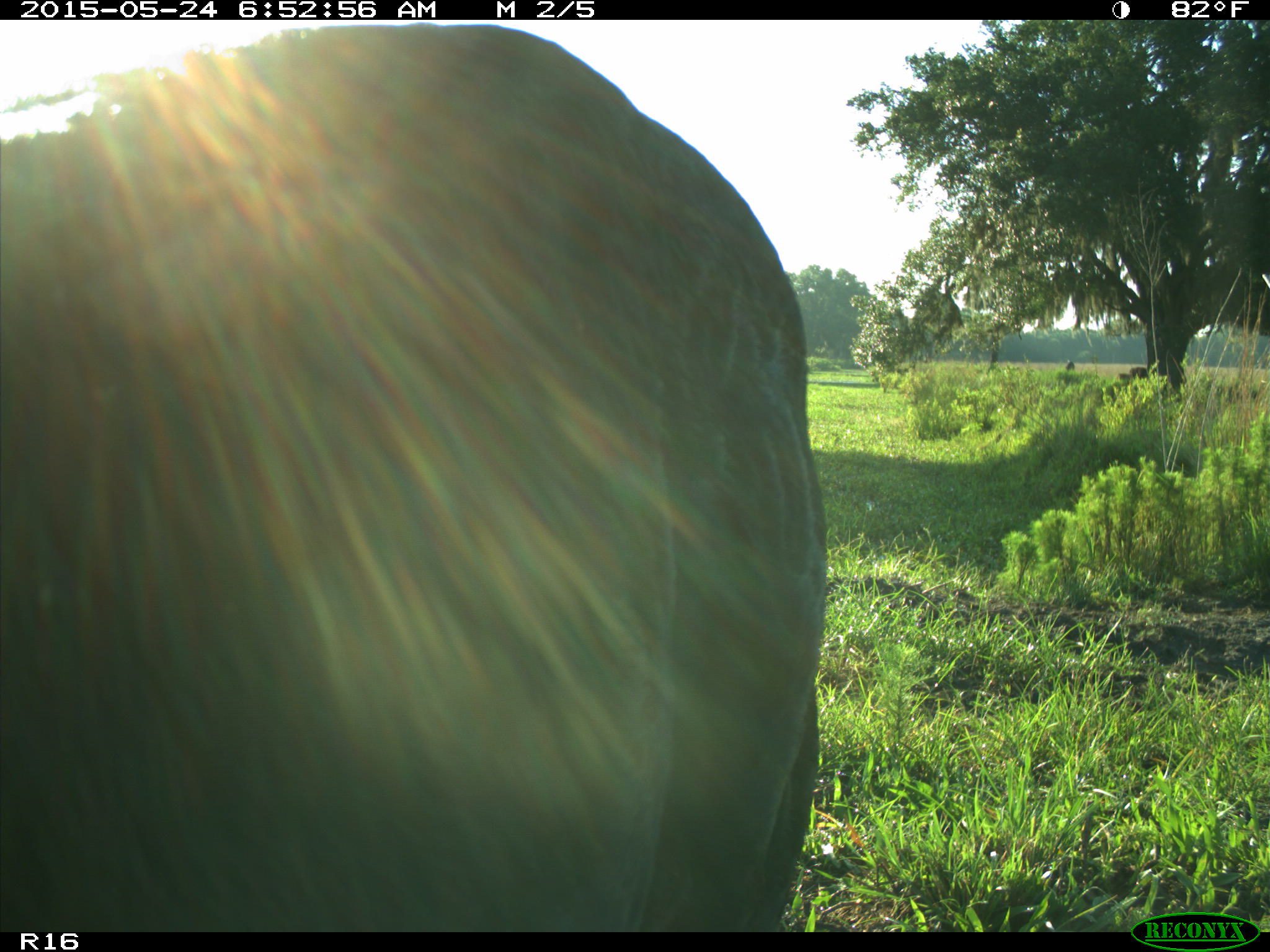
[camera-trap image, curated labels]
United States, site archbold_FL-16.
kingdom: Animalia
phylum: Chordata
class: Mammalia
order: Artiodactyla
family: Bovidae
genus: Bos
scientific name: Bos taurus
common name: domestic cow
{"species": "Bos taurus (domestic cow)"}